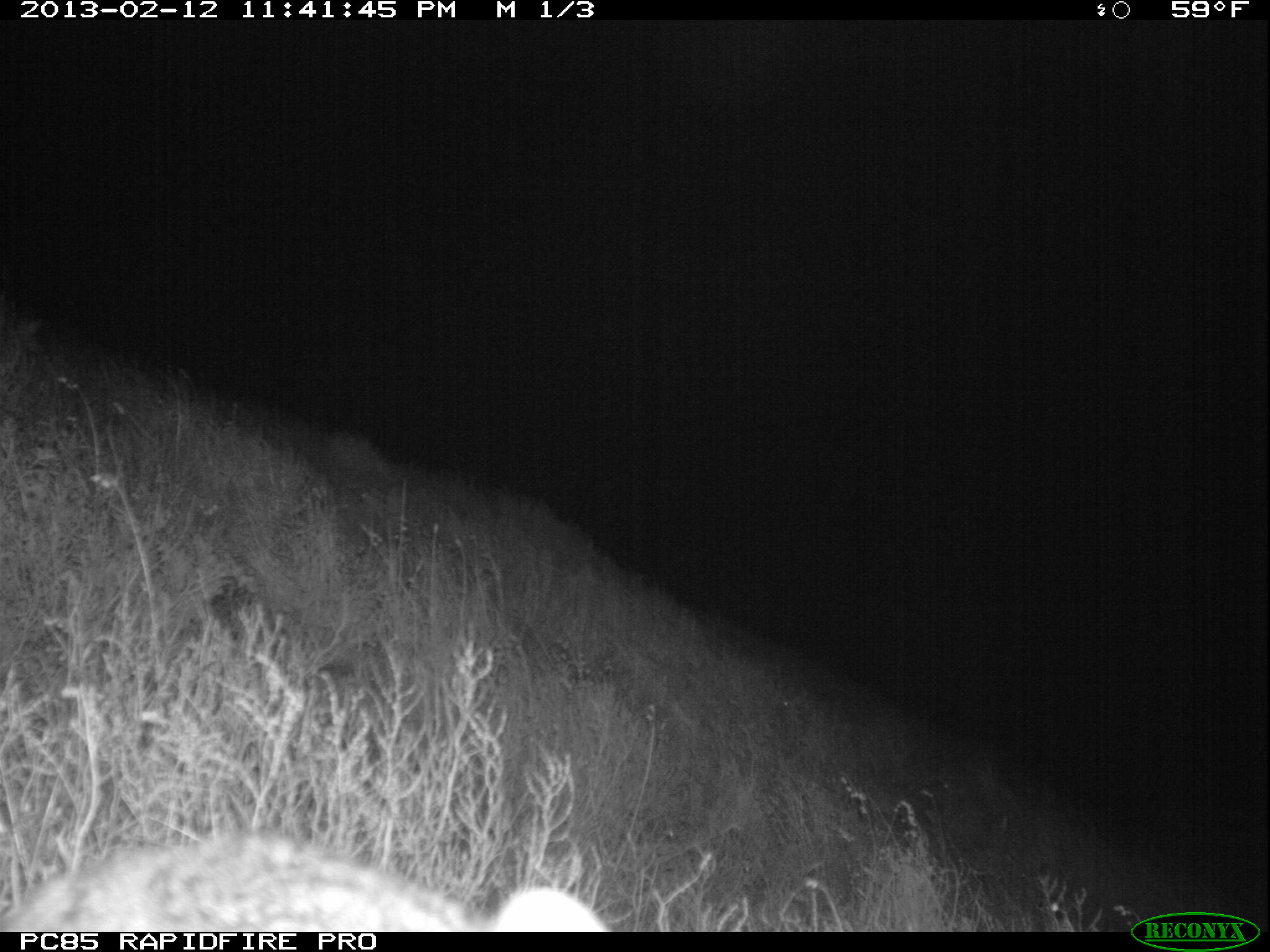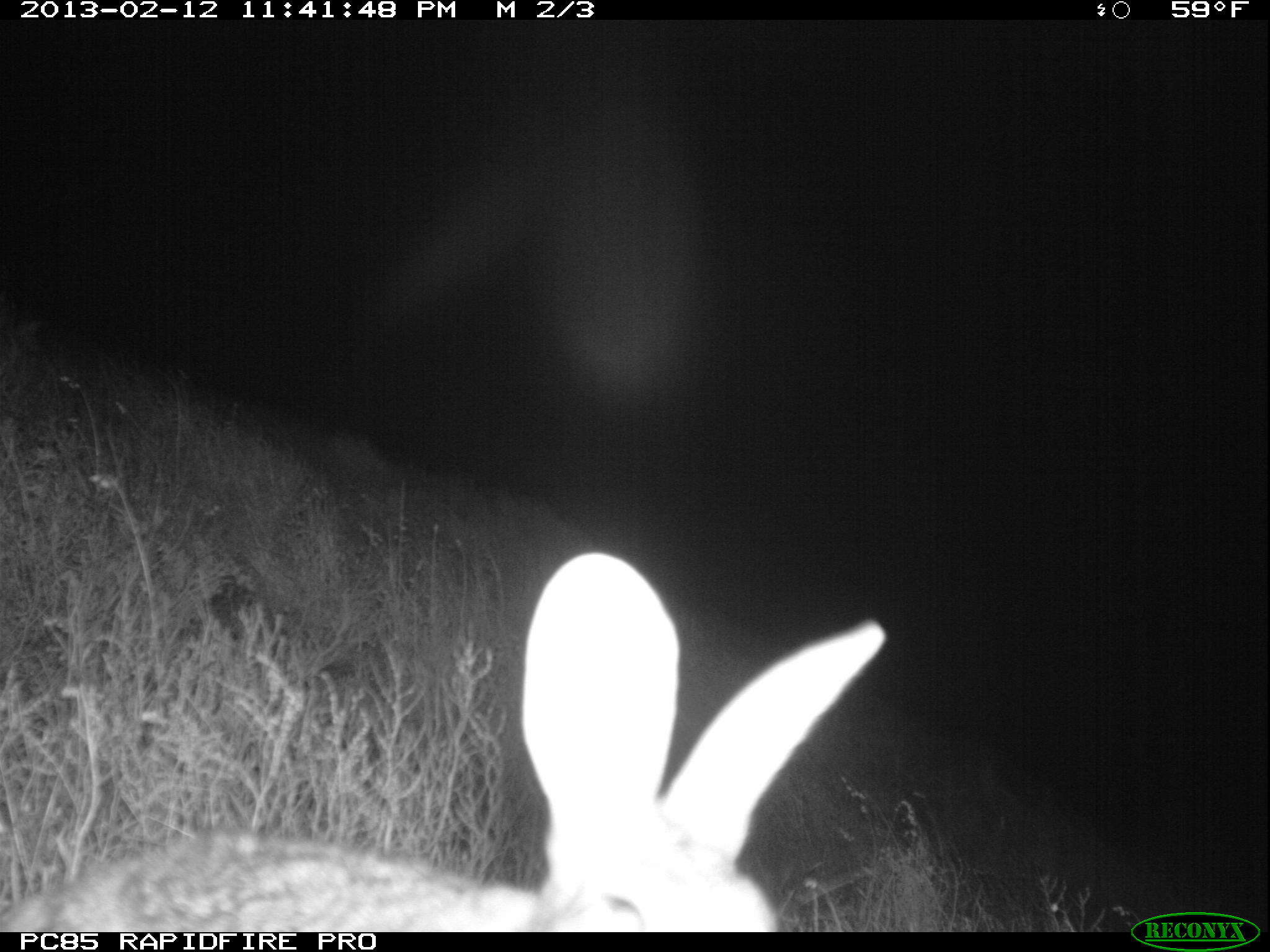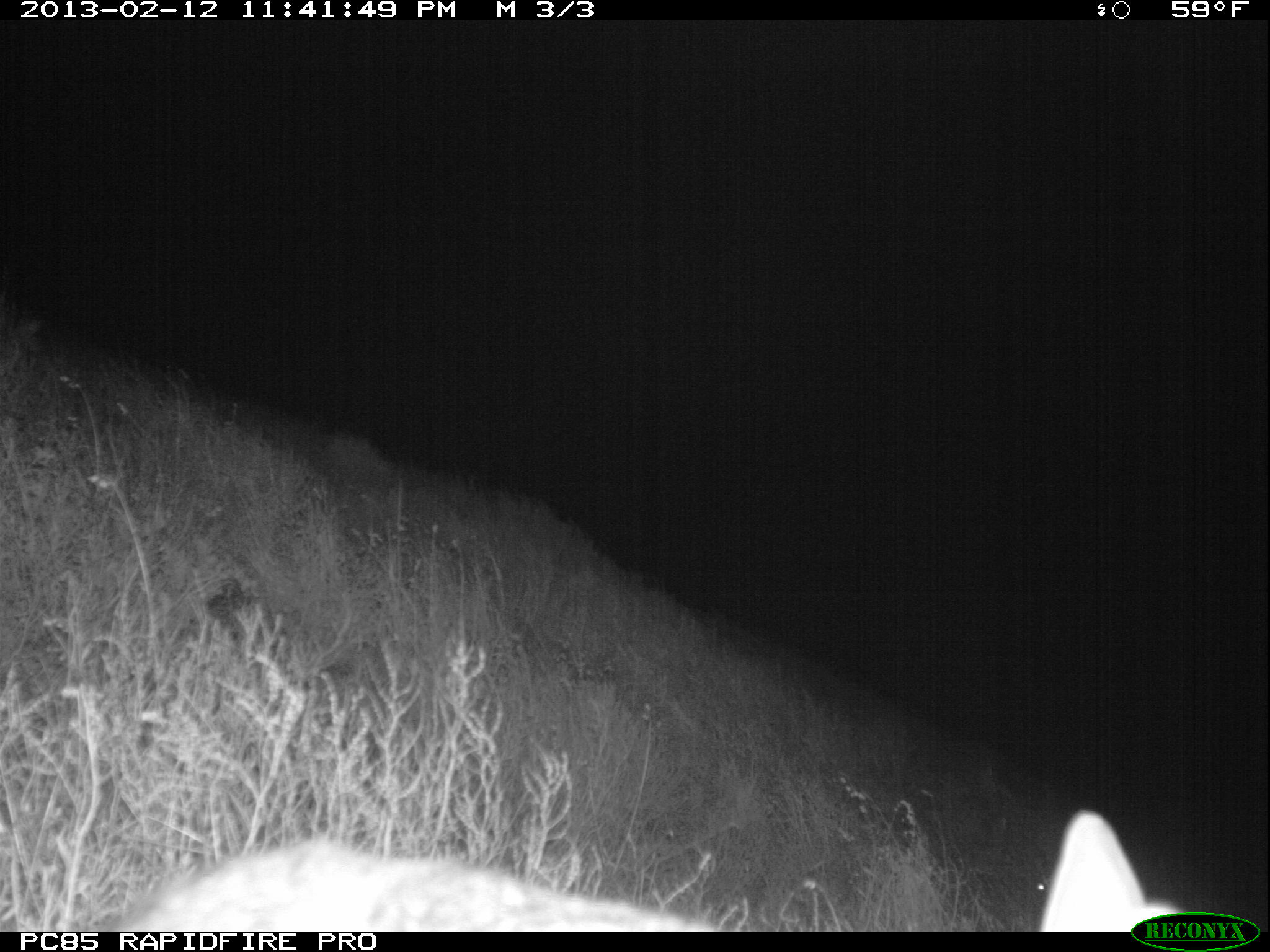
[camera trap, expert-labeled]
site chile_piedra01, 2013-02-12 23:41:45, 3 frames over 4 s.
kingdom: Animalia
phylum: Chordata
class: Mammalia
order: Lagomorpha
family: Leporidae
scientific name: Leporidae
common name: rabbits and hares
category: rabbit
Rabbit (rabbits and hares) (Leporidae).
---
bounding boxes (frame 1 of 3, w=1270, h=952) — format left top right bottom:
rabbit: 2 827 610 934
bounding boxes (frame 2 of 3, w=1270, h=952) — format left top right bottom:
rabbit: 0 544 886 931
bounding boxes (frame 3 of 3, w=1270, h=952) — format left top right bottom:
rabbit: 83 726 1168 938
unknown: 1028 878 1052 901